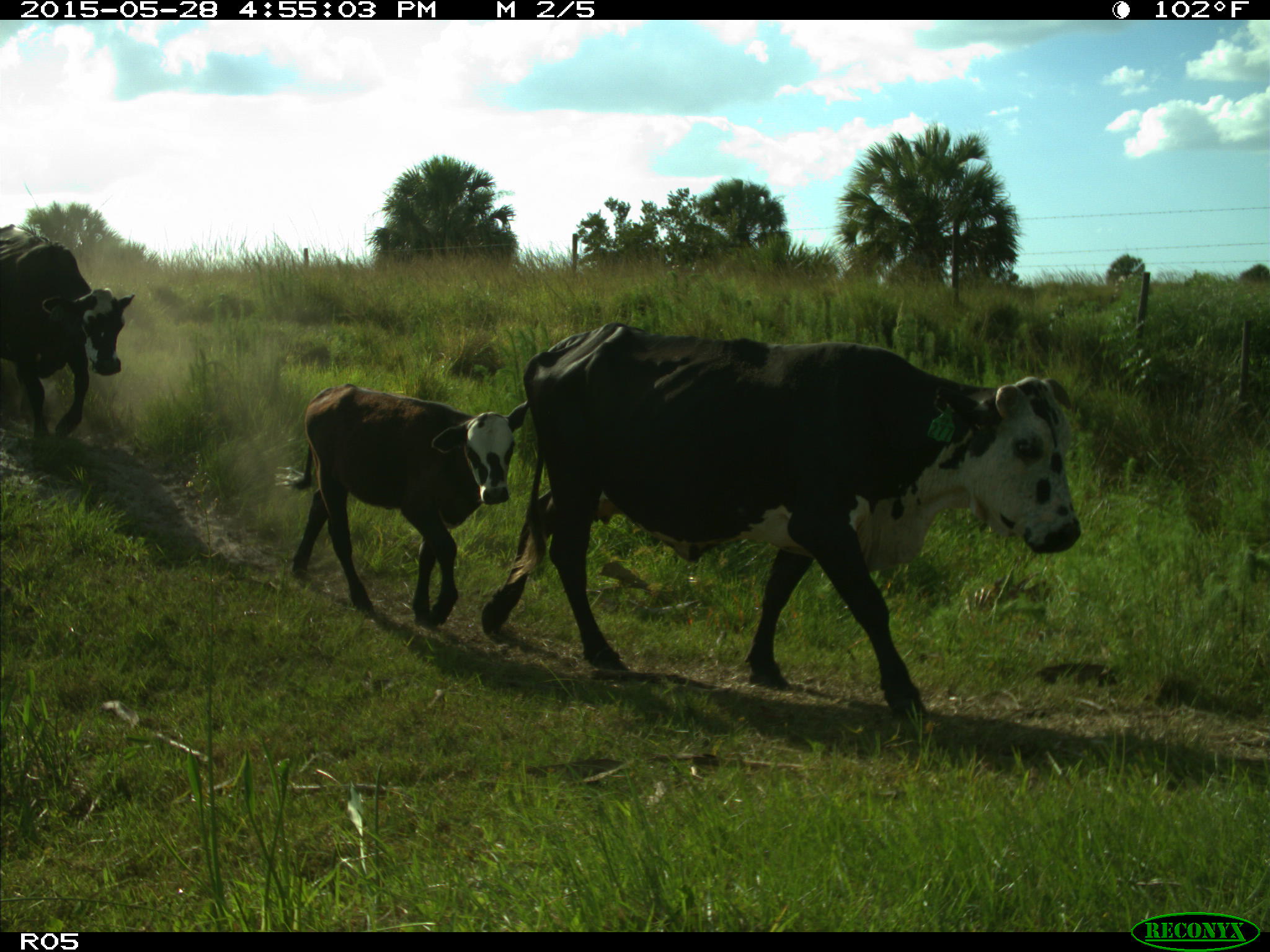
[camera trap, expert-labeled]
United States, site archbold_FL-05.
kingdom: Animalia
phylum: Chordata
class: Mammalia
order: Artiodactyla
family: Bovidae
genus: Bos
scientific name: Bos taurus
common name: domestic cow